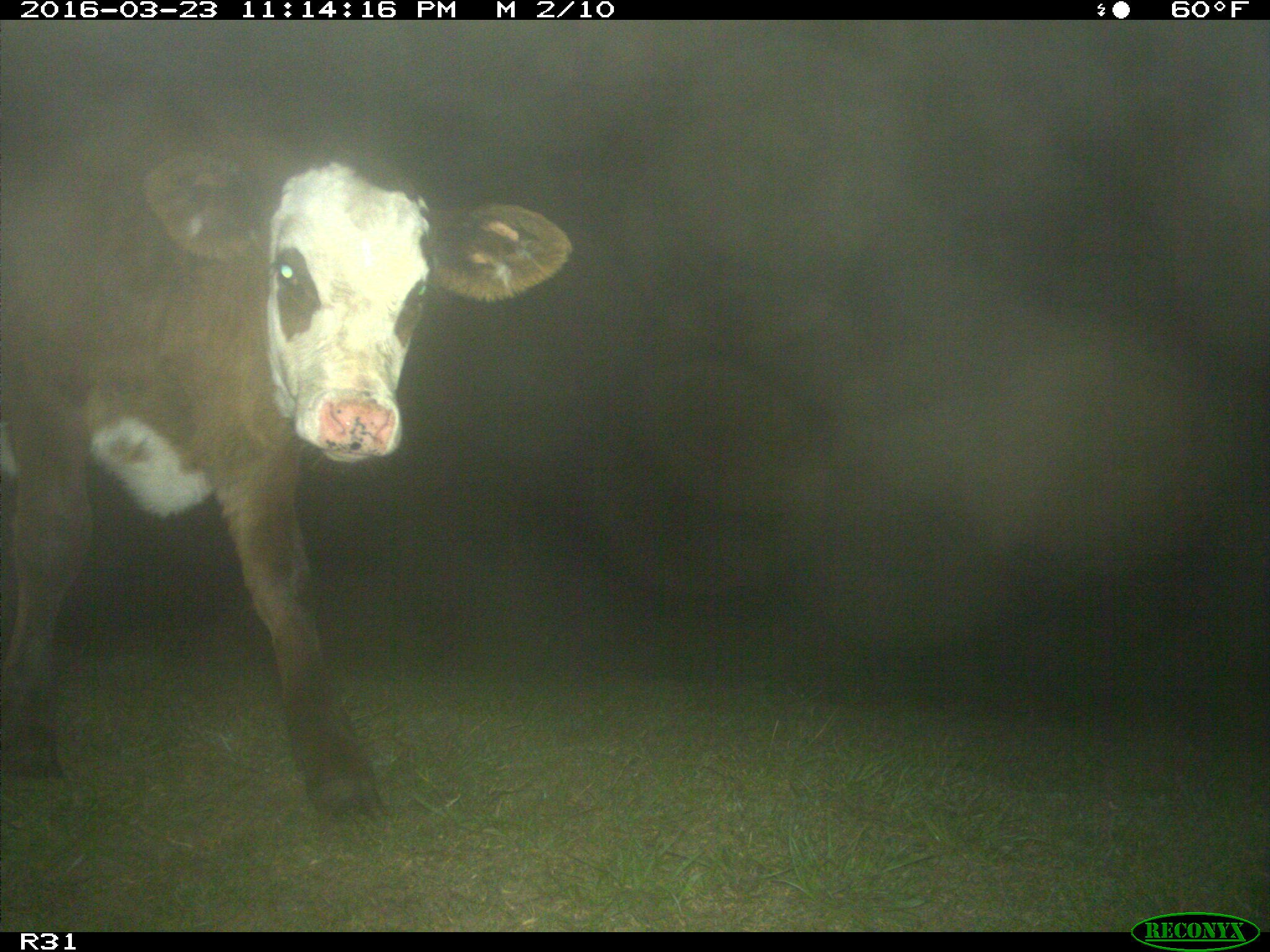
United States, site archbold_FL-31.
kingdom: Animalia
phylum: Chordata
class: Mammalia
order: Artiodactyla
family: Bovidae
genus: Bos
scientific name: Bos taurus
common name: domestic cow